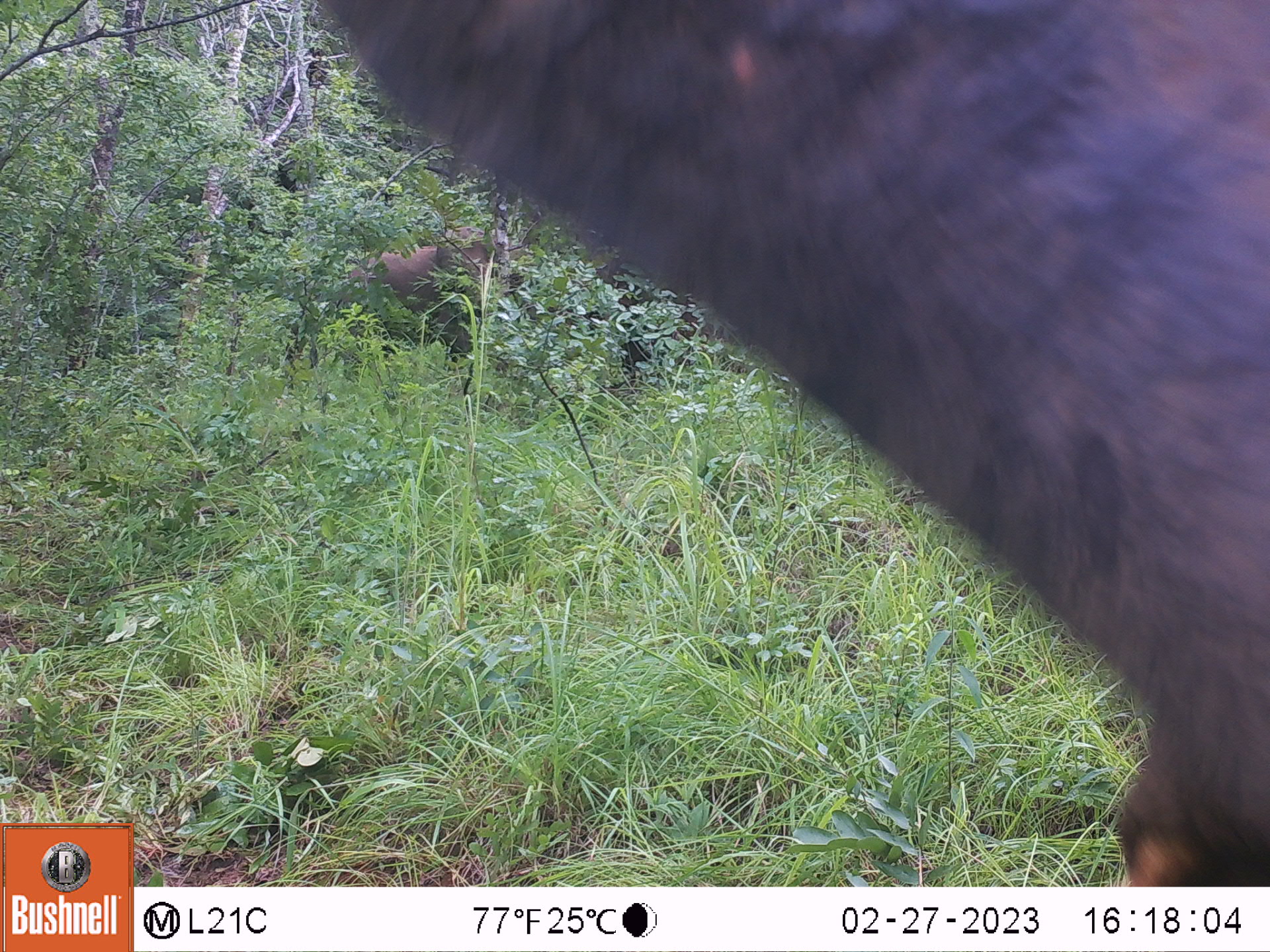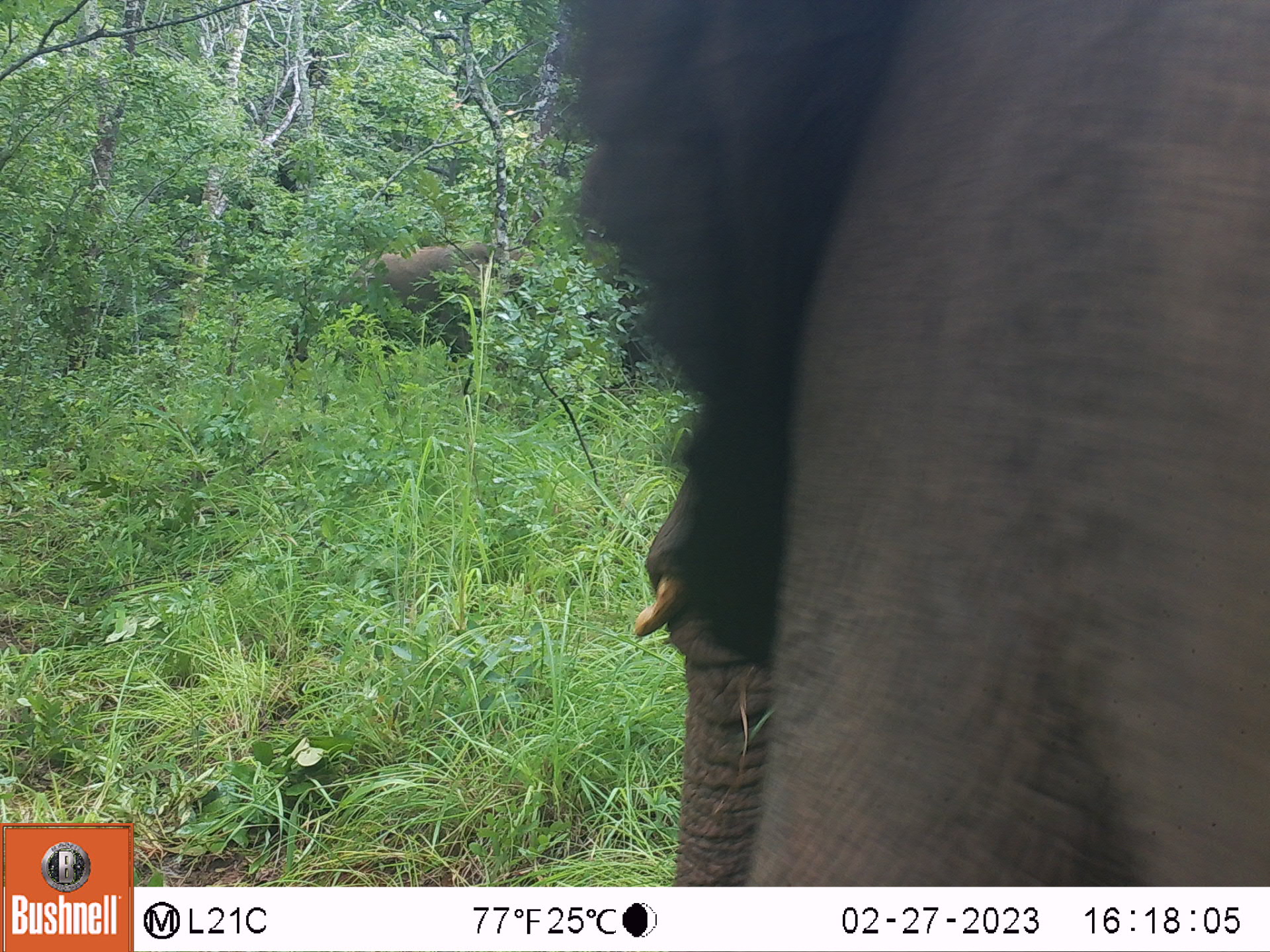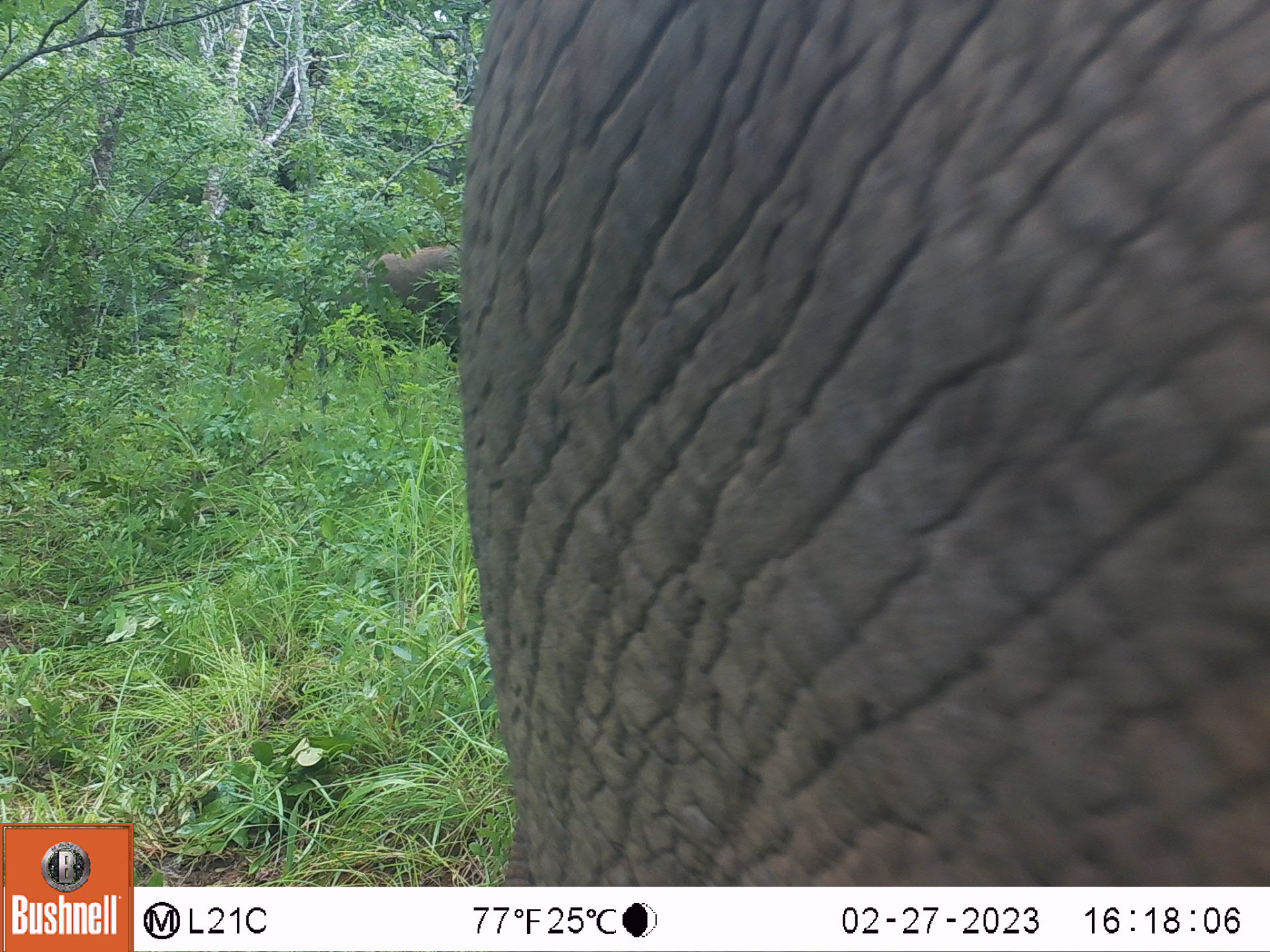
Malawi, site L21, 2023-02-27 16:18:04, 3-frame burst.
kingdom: Animalia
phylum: Chordata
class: Mammalia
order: Proboscidea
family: Elephantidae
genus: Loxodonta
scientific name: Loxodonta africana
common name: african savanna elephant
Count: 2.